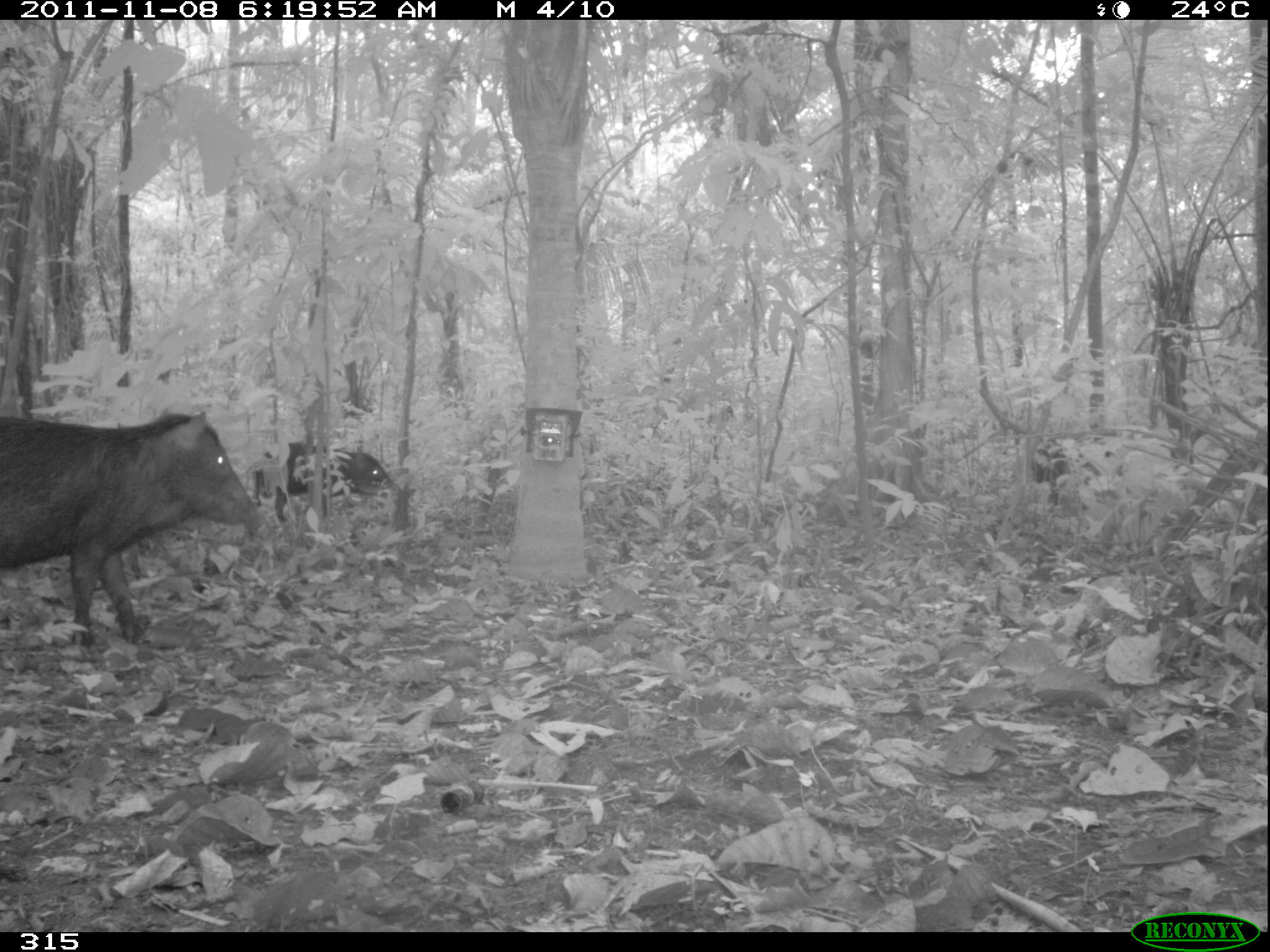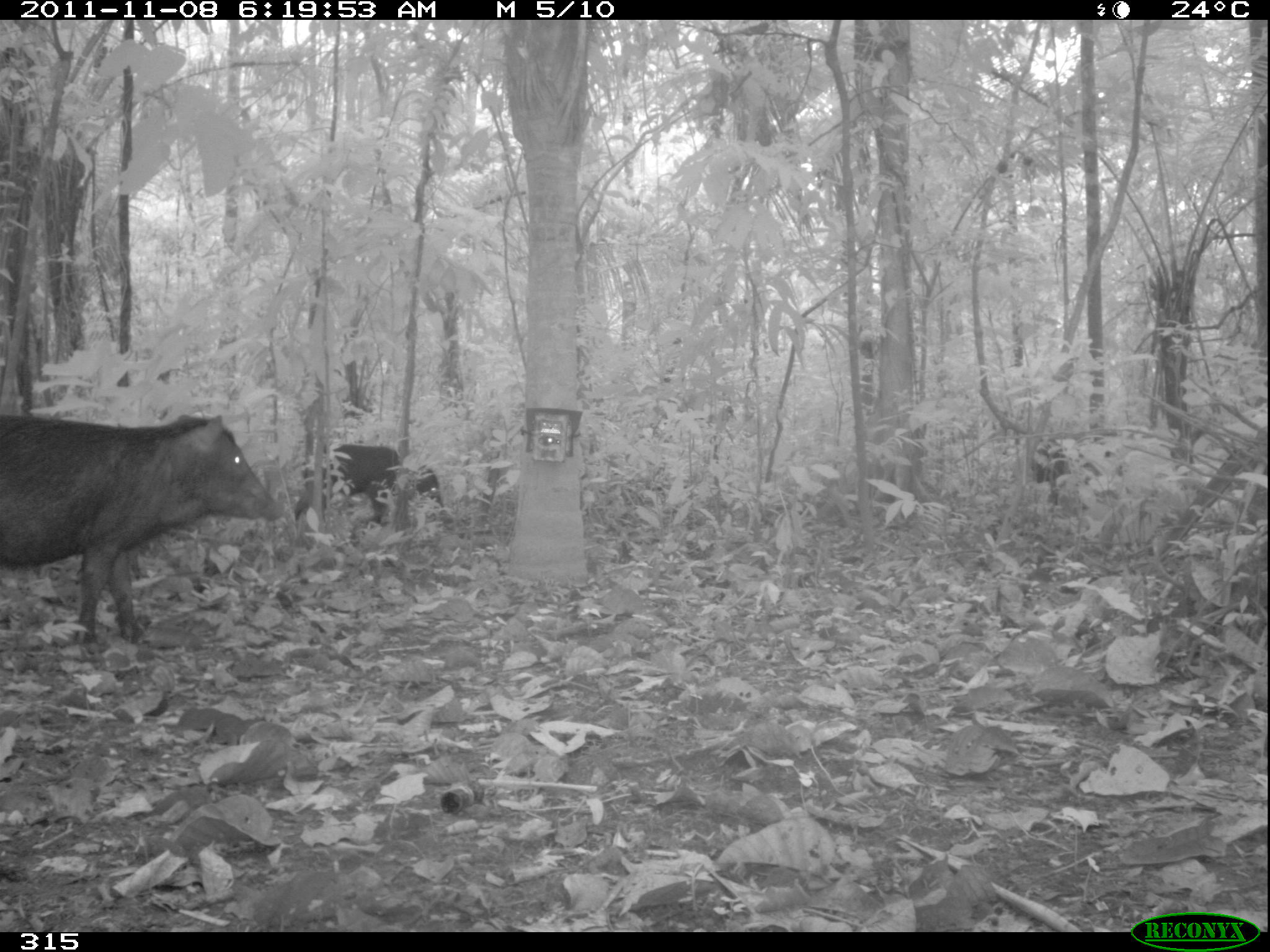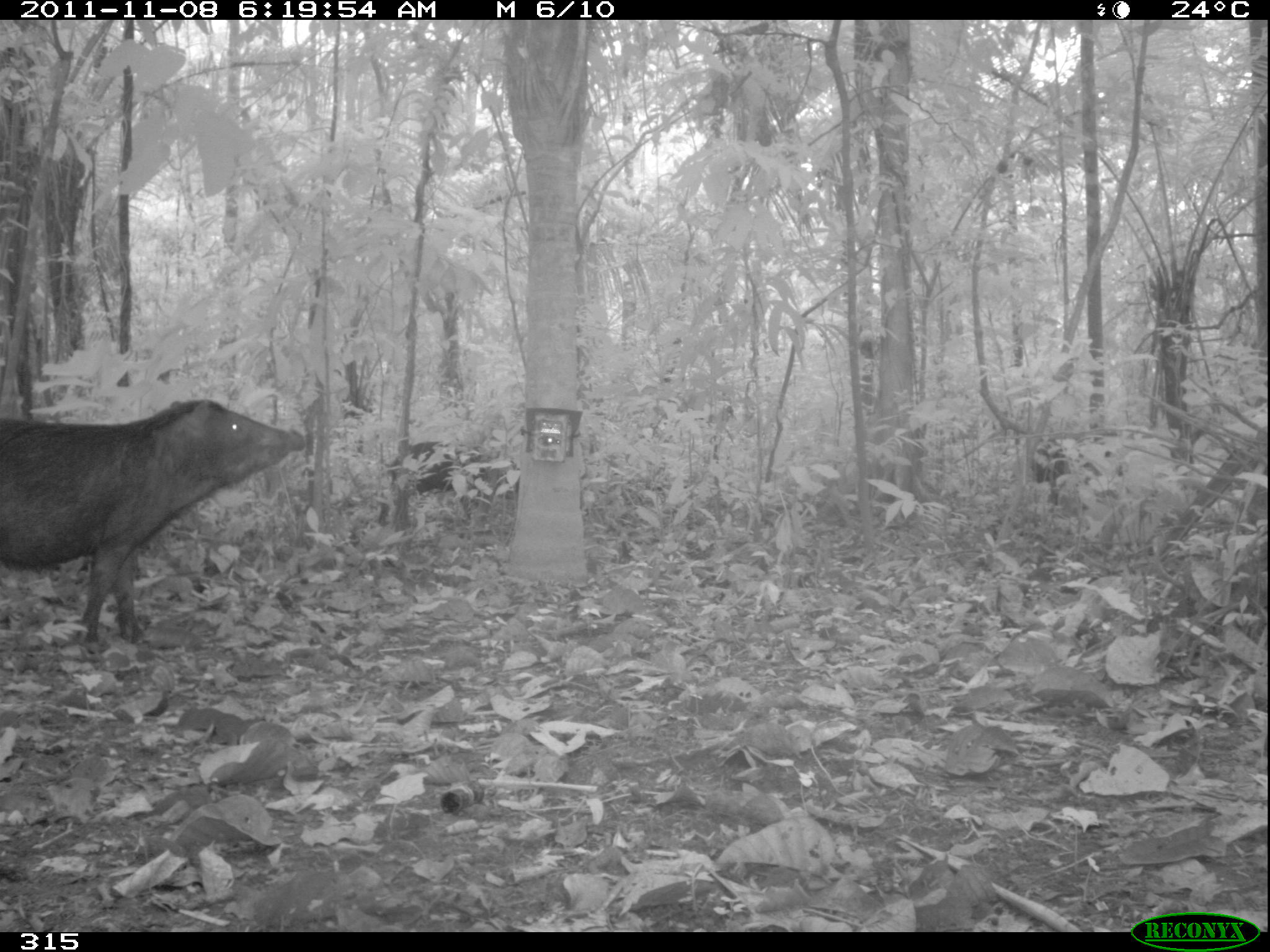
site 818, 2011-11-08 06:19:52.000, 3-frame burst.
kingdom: Animalia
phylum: Chordata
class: Mammalia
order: Artiodactyla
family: Tayassuidae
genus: Tayassu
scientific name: Tayassu pecari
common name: white-lipped peccary